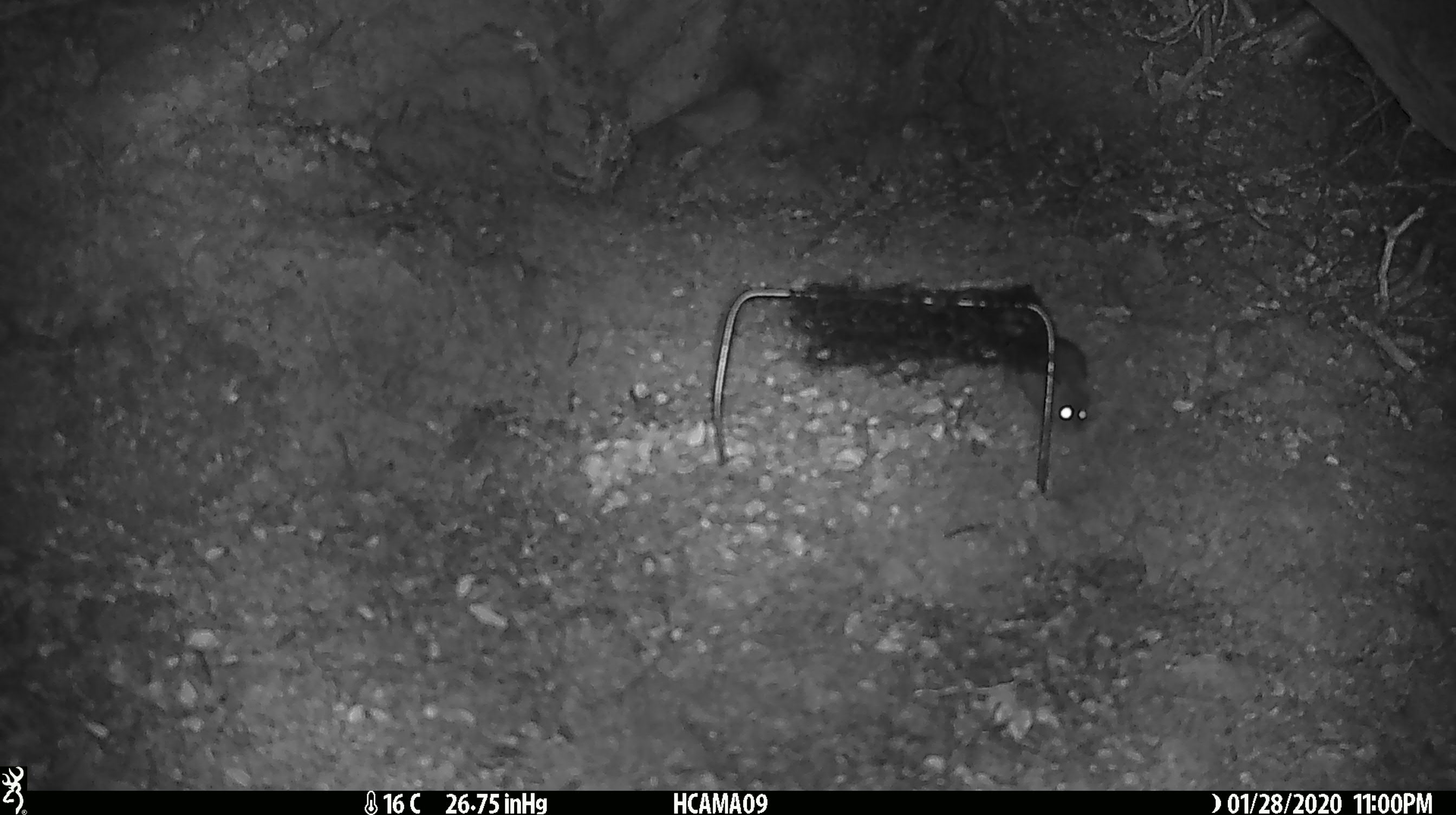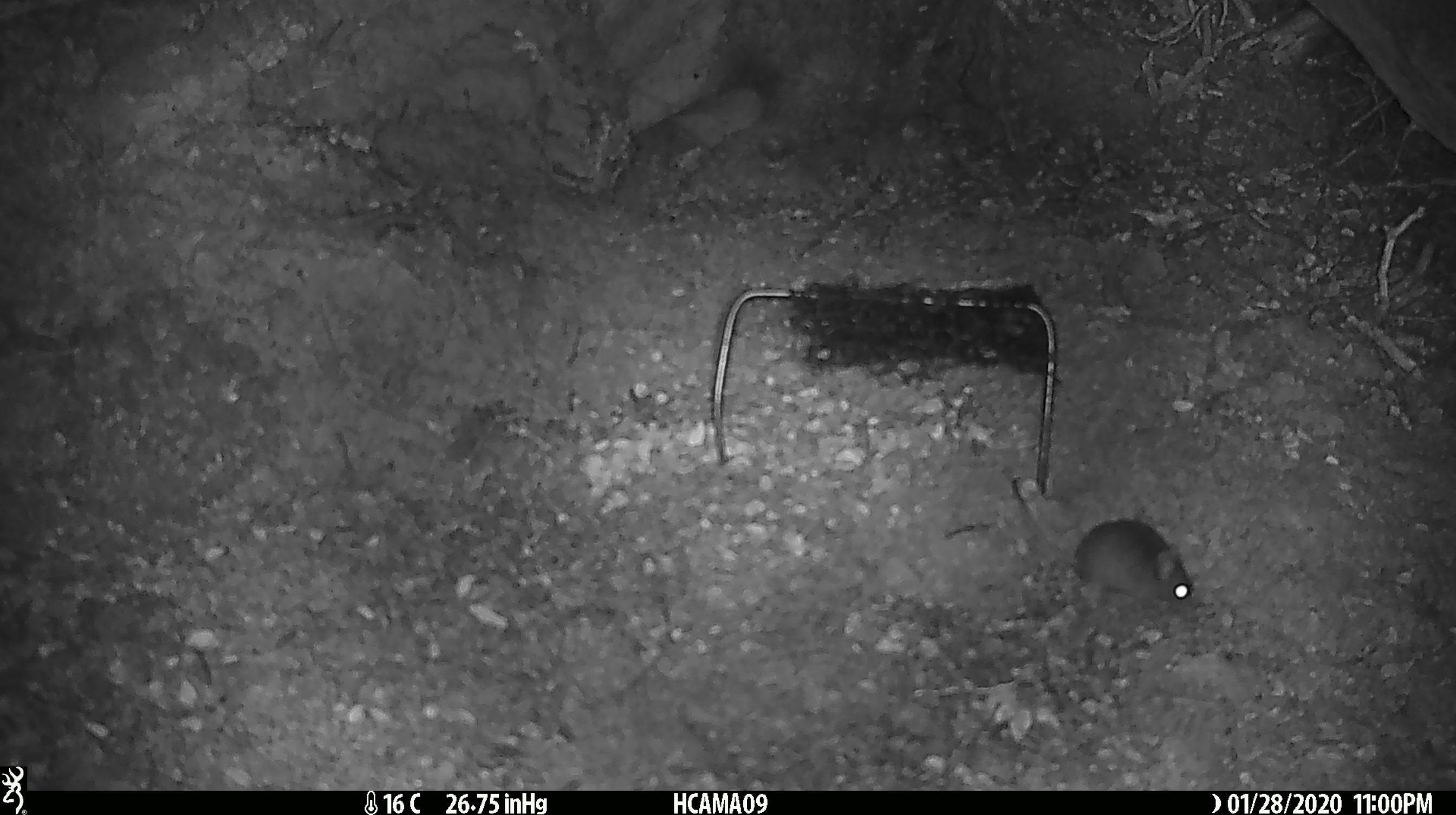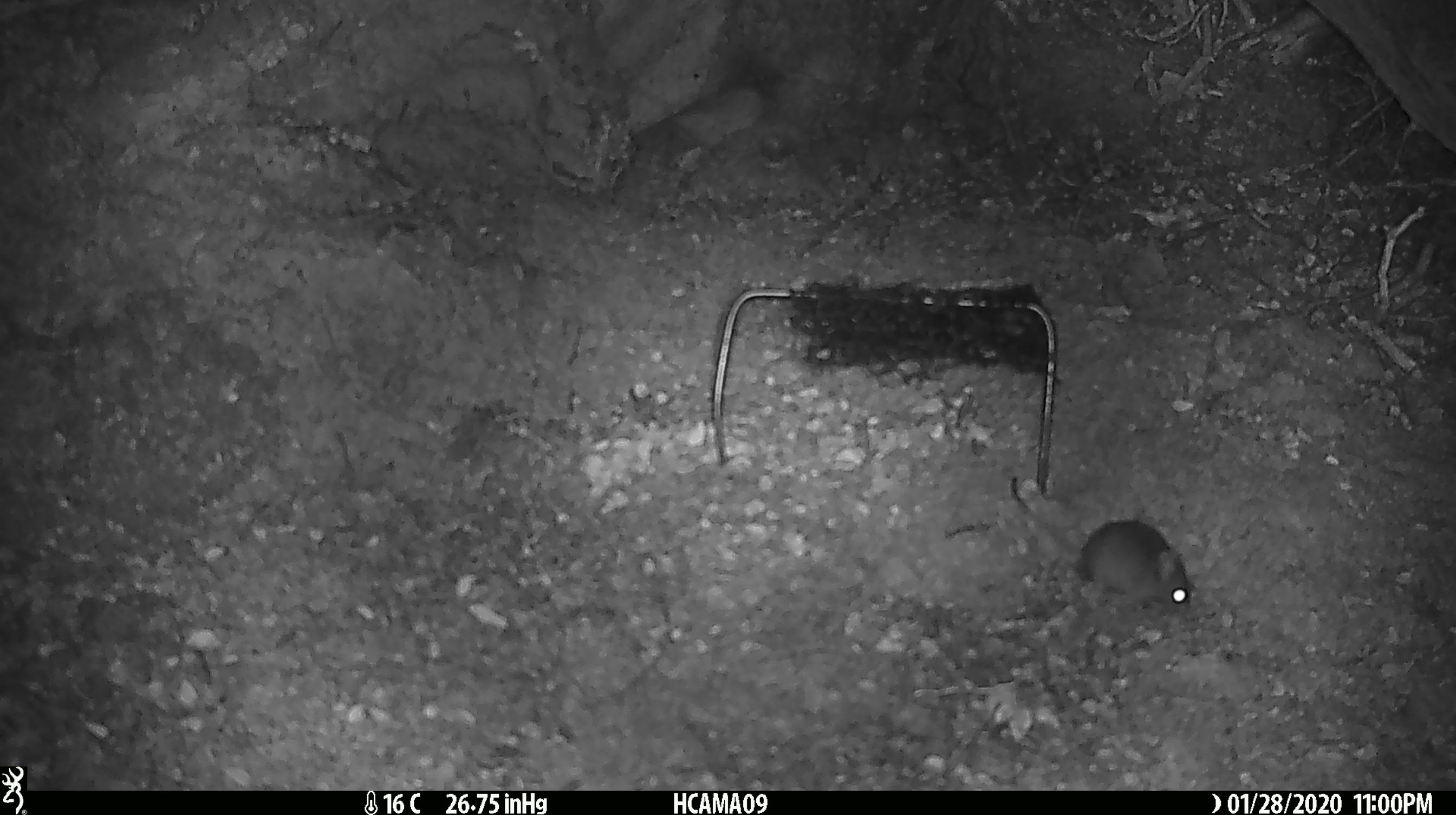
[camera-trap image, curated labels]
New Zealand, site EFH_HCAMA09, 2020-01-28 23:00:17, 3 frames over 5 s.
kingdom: Animalia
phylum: Chordata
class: Mammalia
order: Rodentia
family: Muridae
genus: Mus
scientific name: Mus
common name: mouse